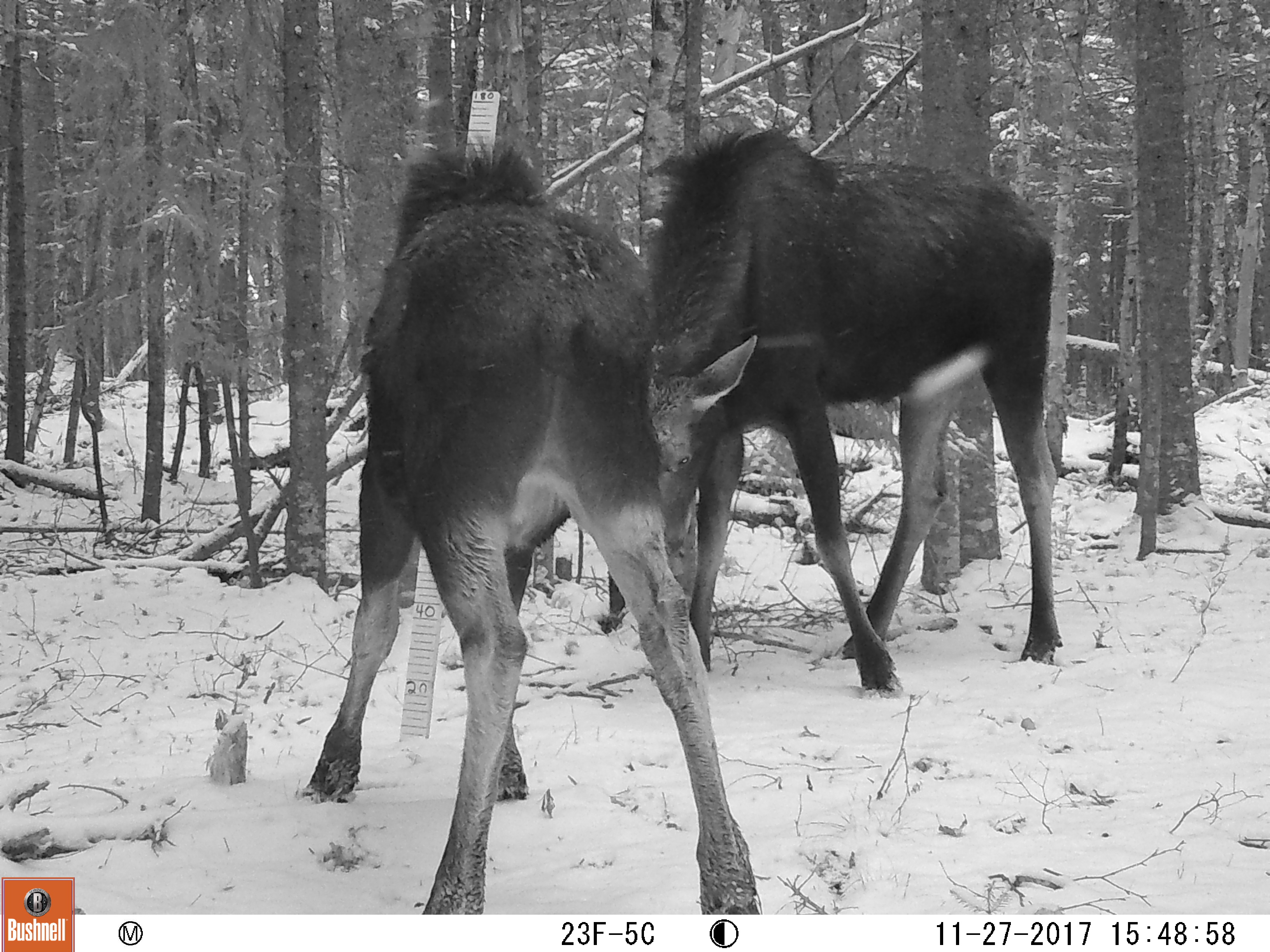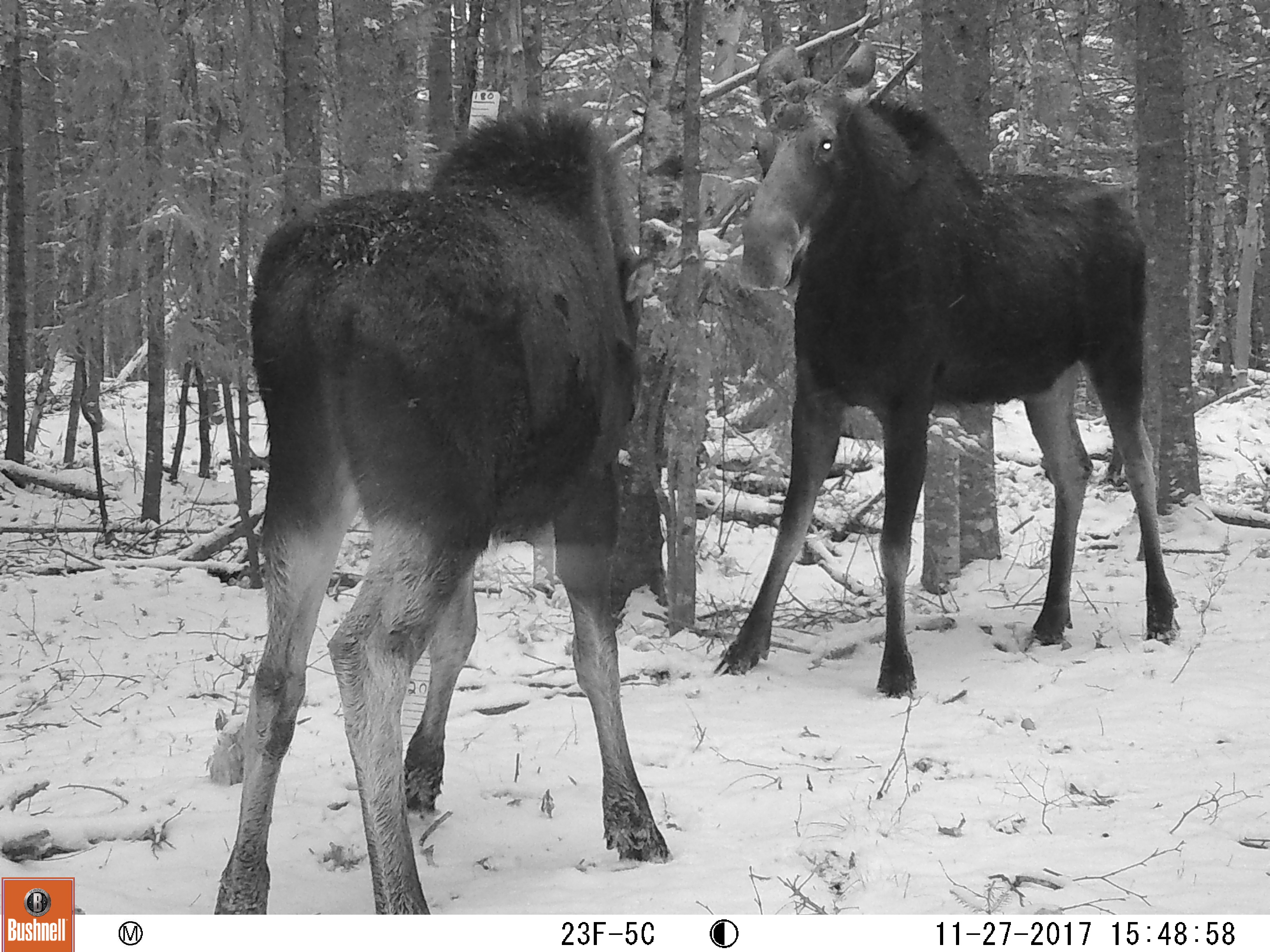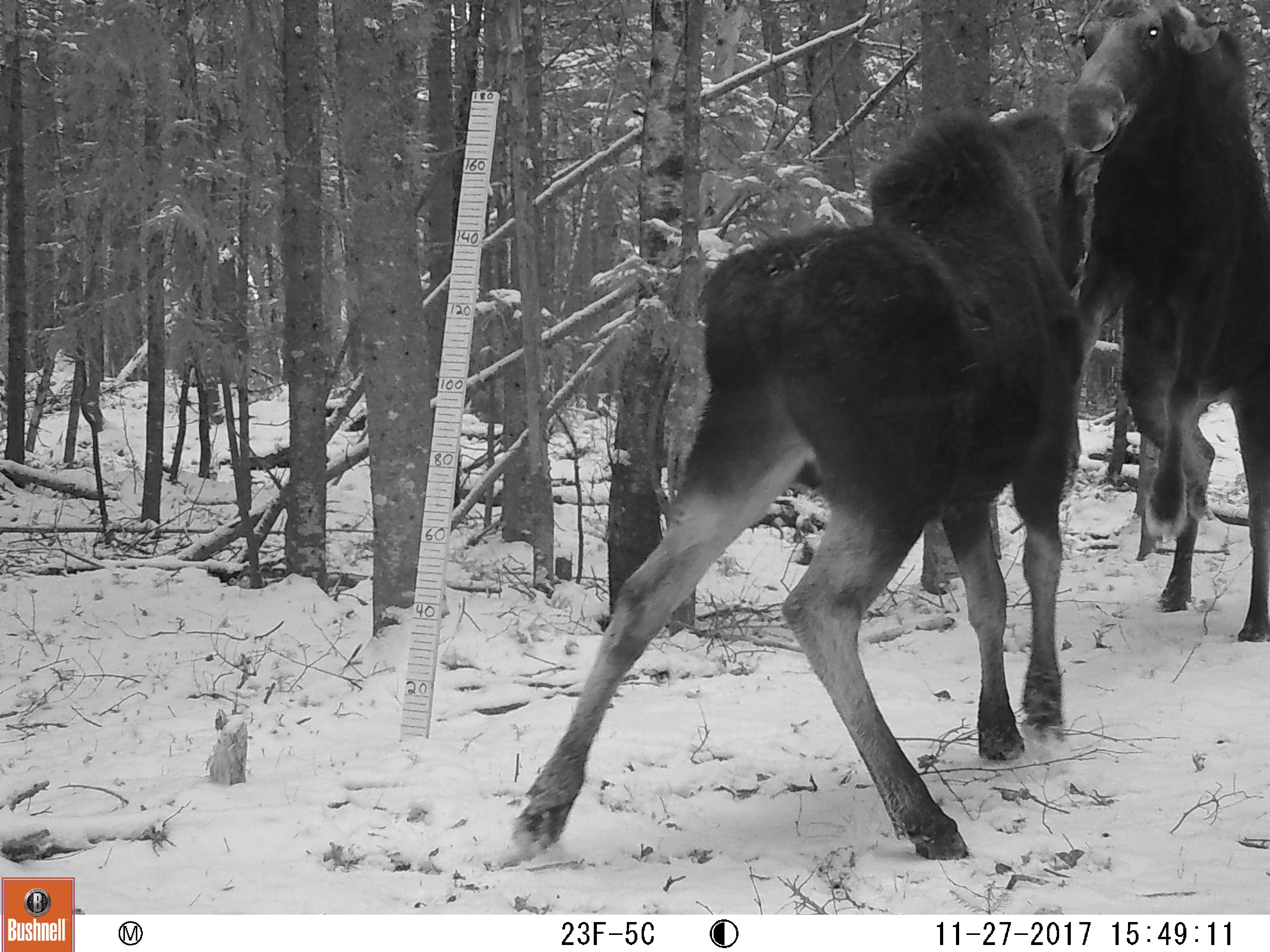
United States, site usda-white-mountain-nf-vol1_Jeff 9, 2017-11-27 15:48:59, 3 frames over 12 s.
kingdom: Animalia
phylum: Chordata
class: Mammalia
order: Artiodactyla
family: Cervidae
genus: Alces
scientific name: Alces alces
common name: moose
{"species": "moose (Alces alces)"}